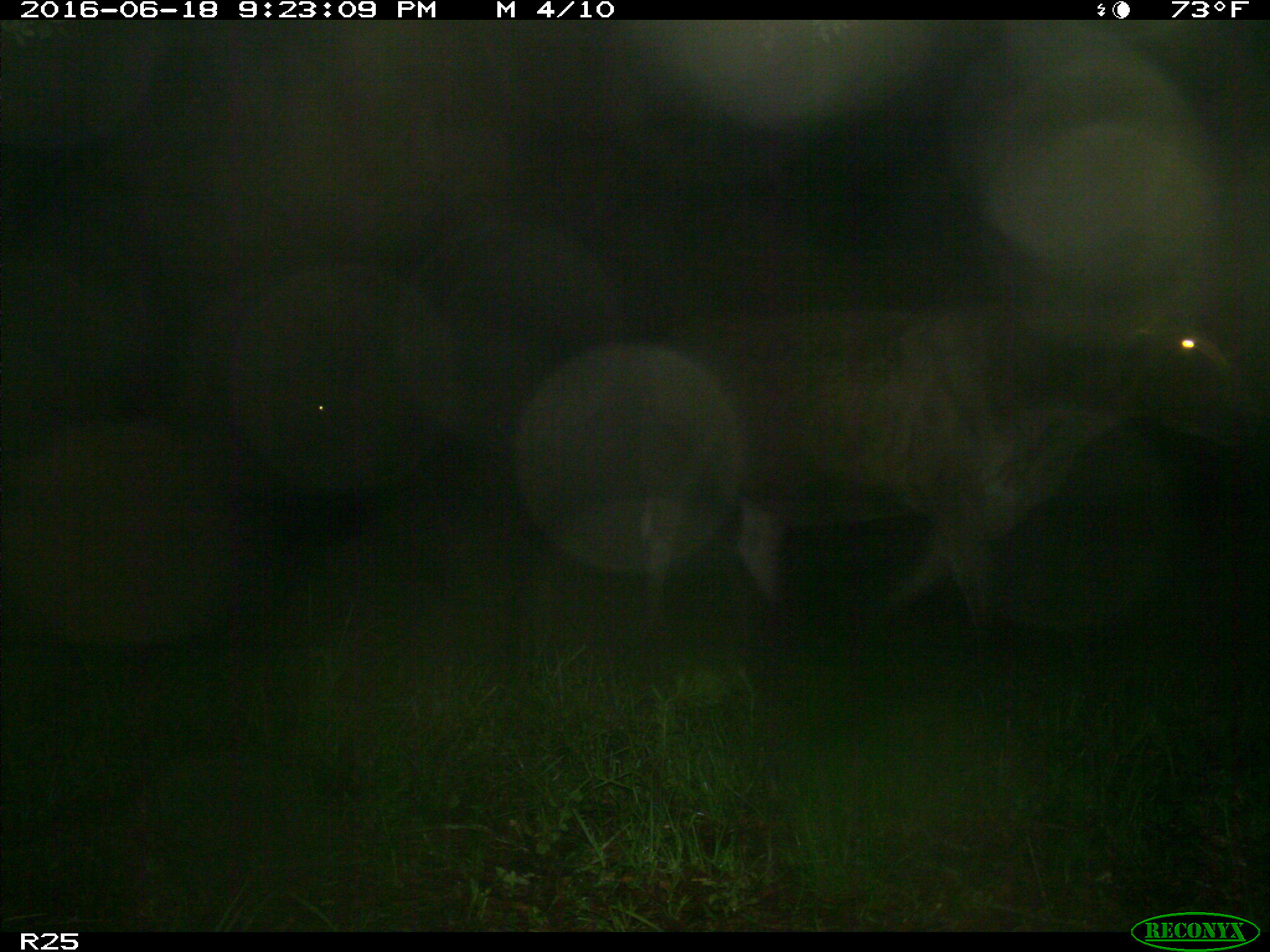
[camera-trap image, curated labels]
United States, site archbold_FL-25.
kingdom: Animalia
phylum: Chordata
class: Mammalia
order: Artiodactyla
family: Bovidae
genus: Bos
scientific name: Bos taurus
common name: domestic cow